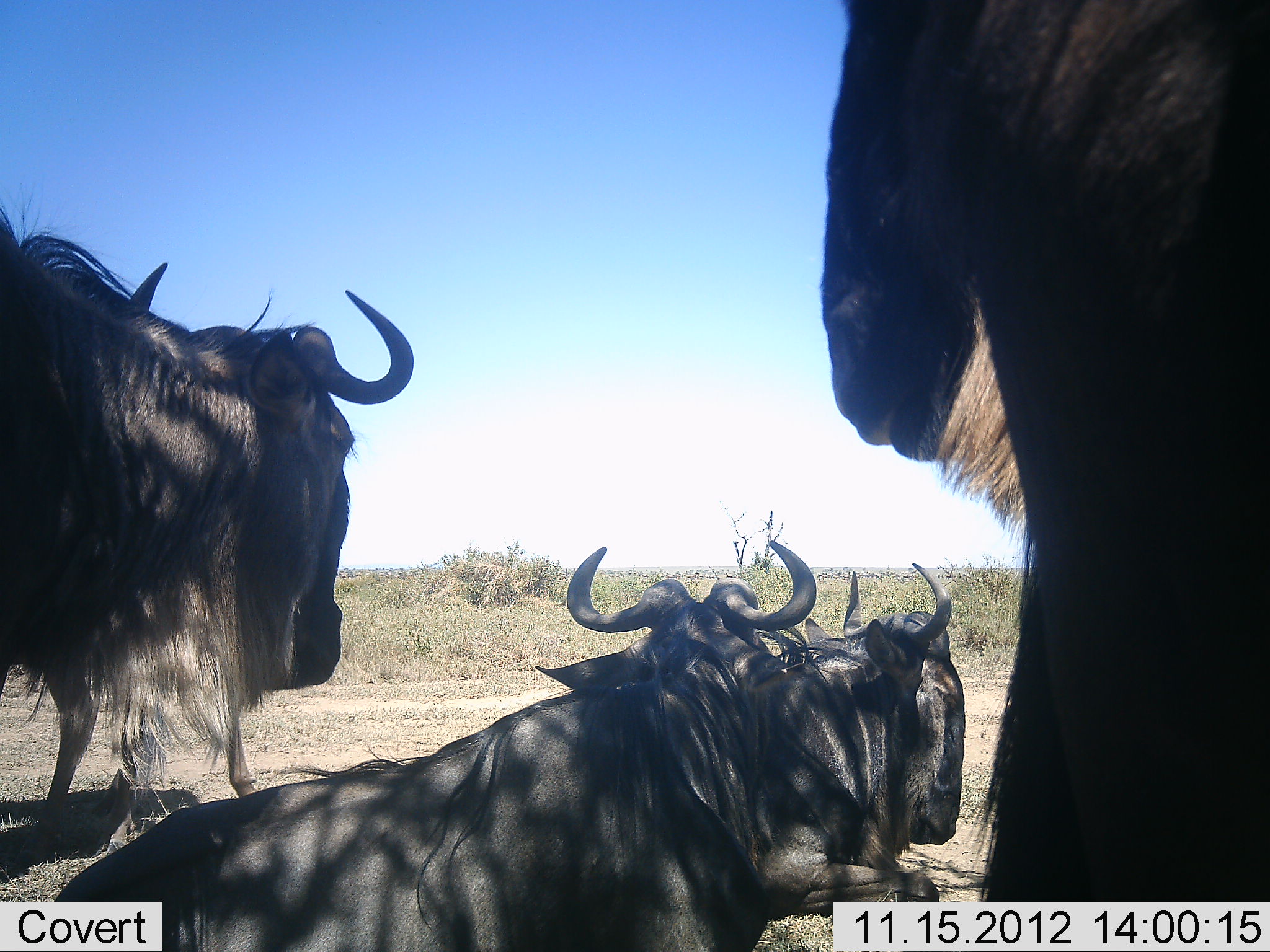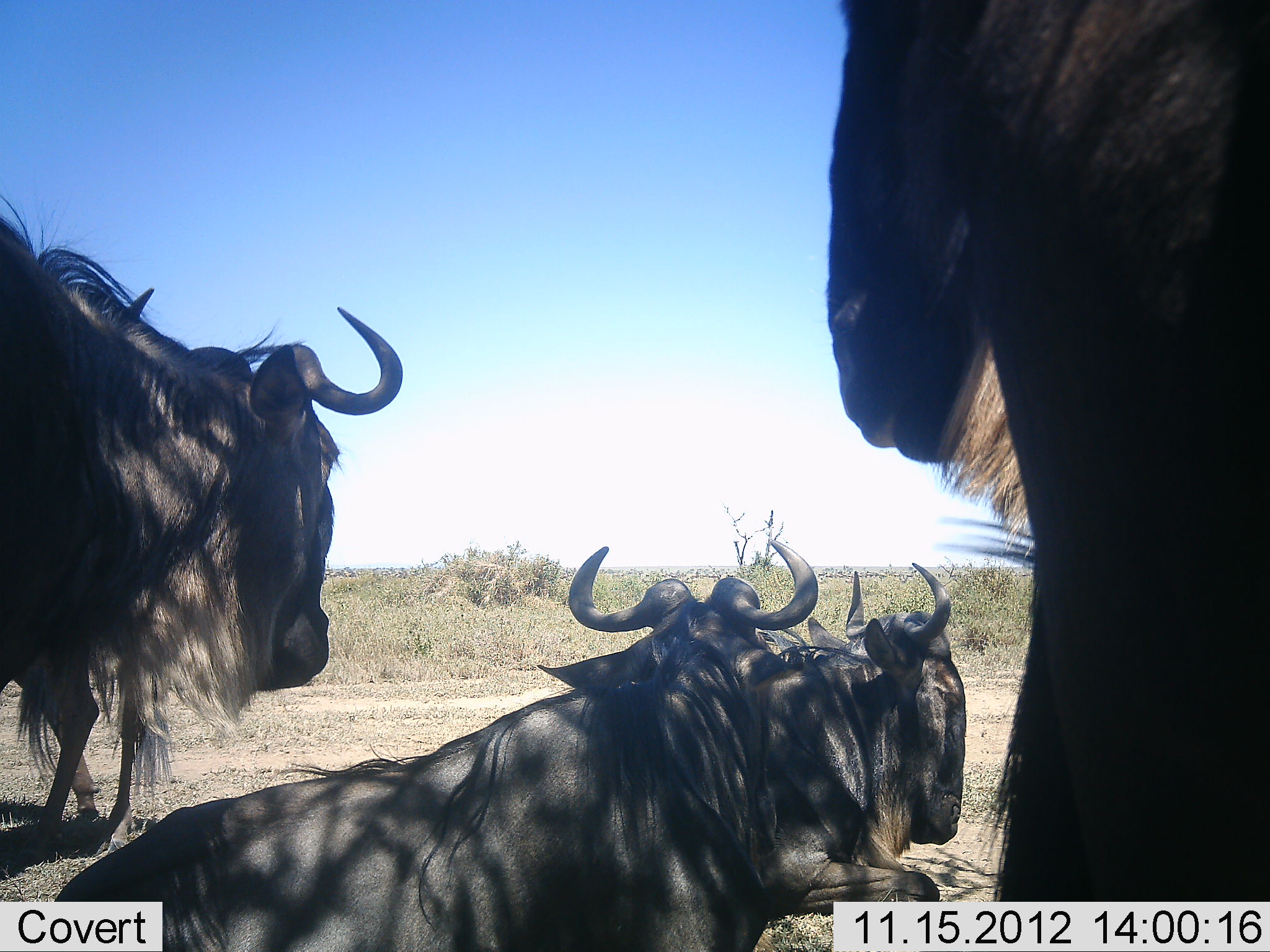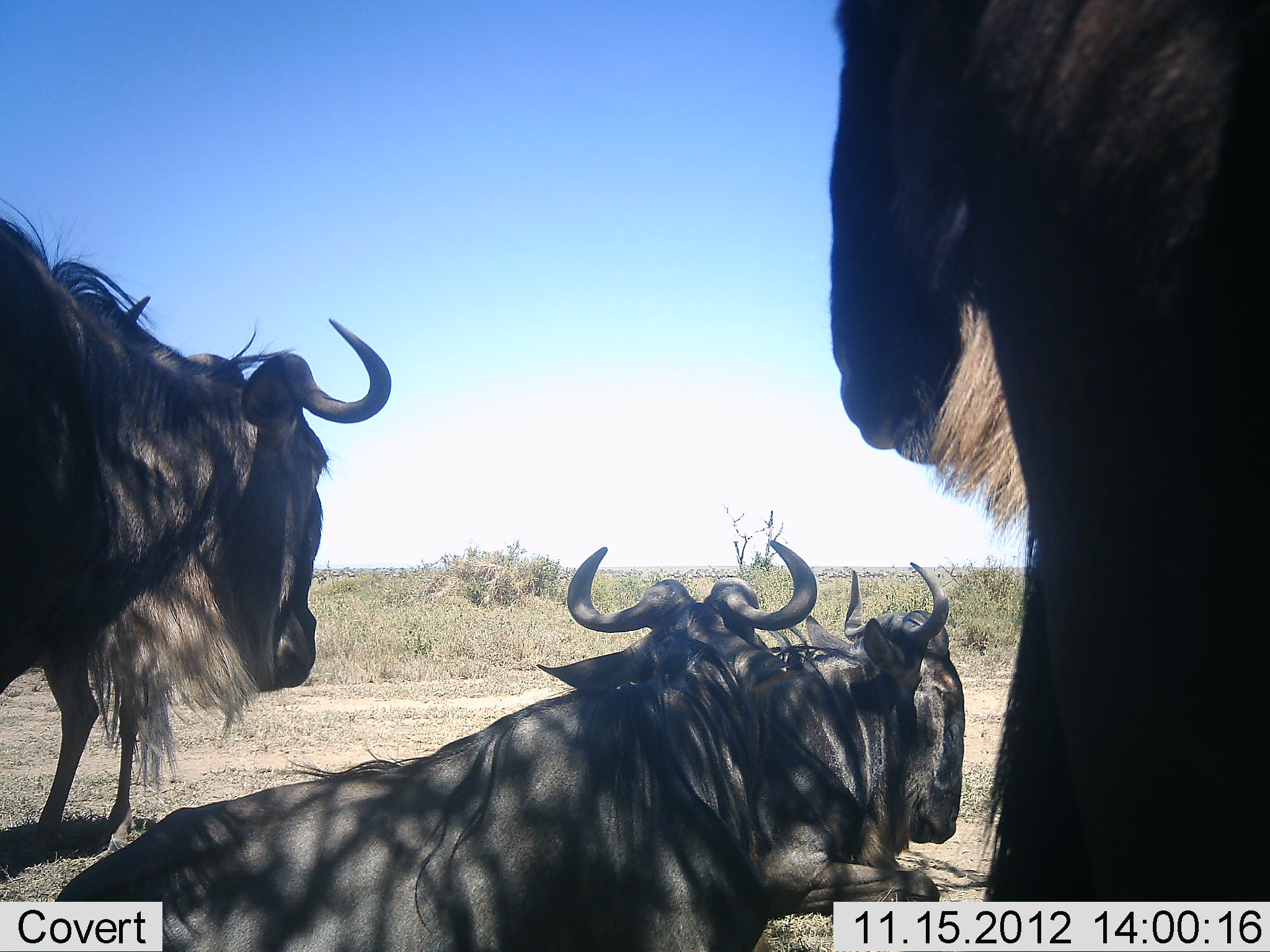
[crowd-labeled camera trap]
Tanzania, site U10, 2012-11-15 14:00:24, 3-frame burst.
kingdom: Animalia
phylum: Chordata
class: Mammalia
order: Artiodactyla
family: Bovidae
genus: Connochaetes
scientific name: Connochaetes taurinus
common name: blue wildebeest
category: wildebeest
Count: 4.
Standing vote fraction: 90%.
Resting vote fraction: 90%.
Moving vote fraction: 0%.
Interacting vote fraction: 0%.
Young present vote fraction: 0%.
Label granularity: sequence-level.